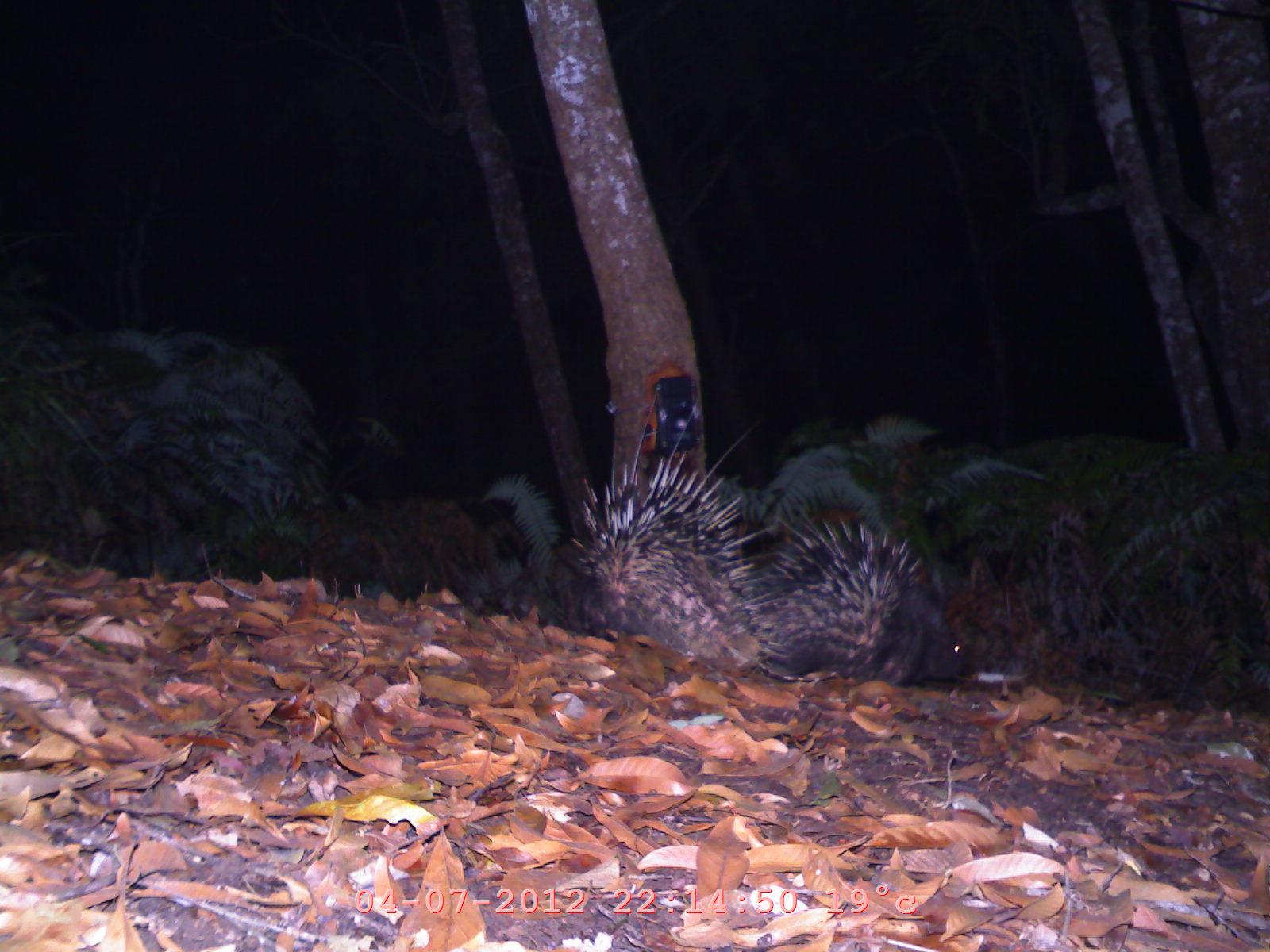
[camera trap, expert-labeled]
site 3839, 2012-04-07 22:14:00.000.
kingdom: Animalia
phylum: Chordata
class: Mammalia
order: Rodentia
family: Hystricidae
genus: Hystrix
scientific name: Hystrix brachyura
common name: east asian porcupine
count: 2